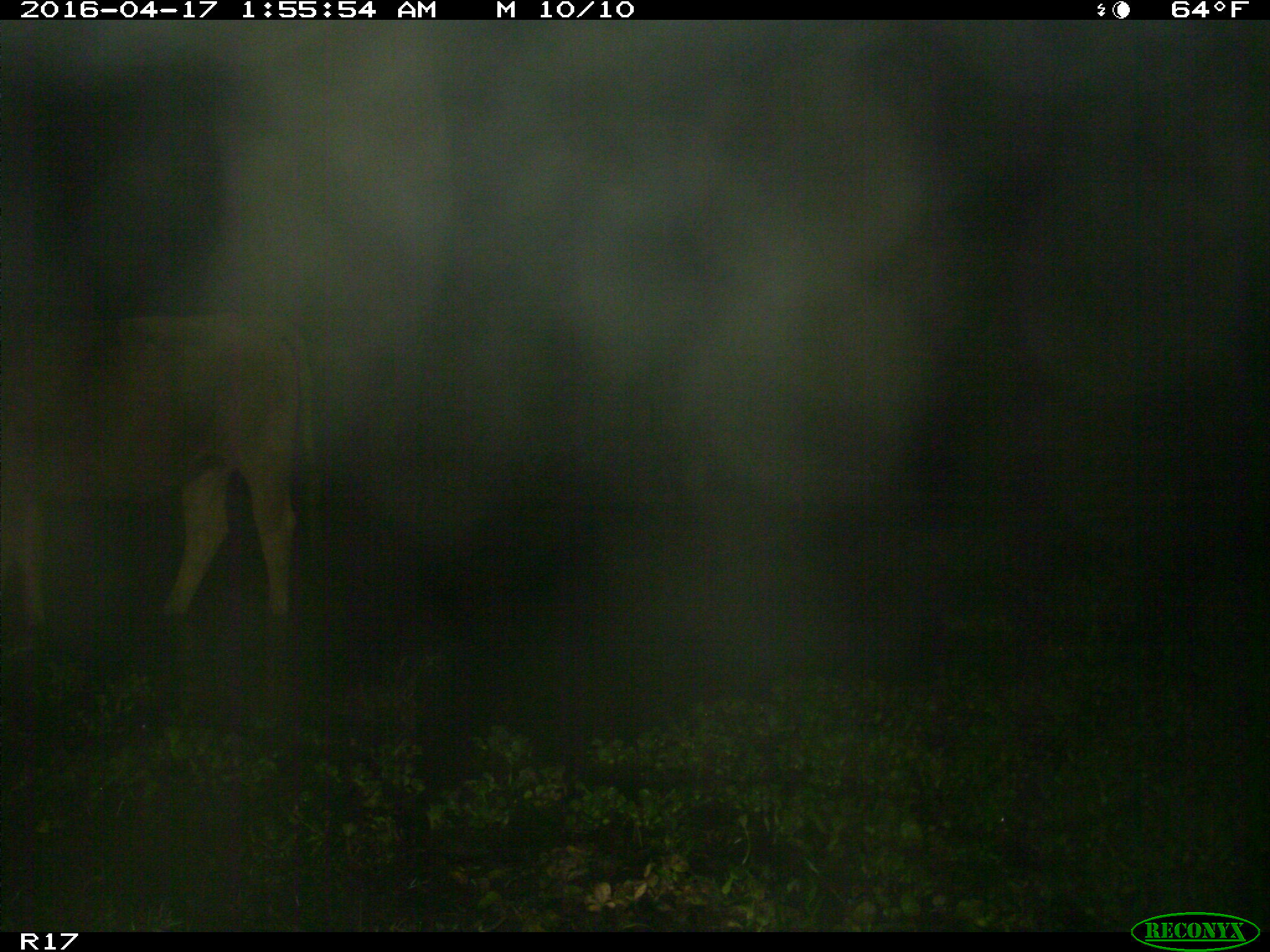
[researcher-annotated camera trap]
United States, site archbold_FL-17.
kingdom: Animalia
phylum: Chordata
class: Mammalia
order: Artiodactyla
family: Bovidae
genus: Bos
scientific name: Bos taurus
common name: domestic cow